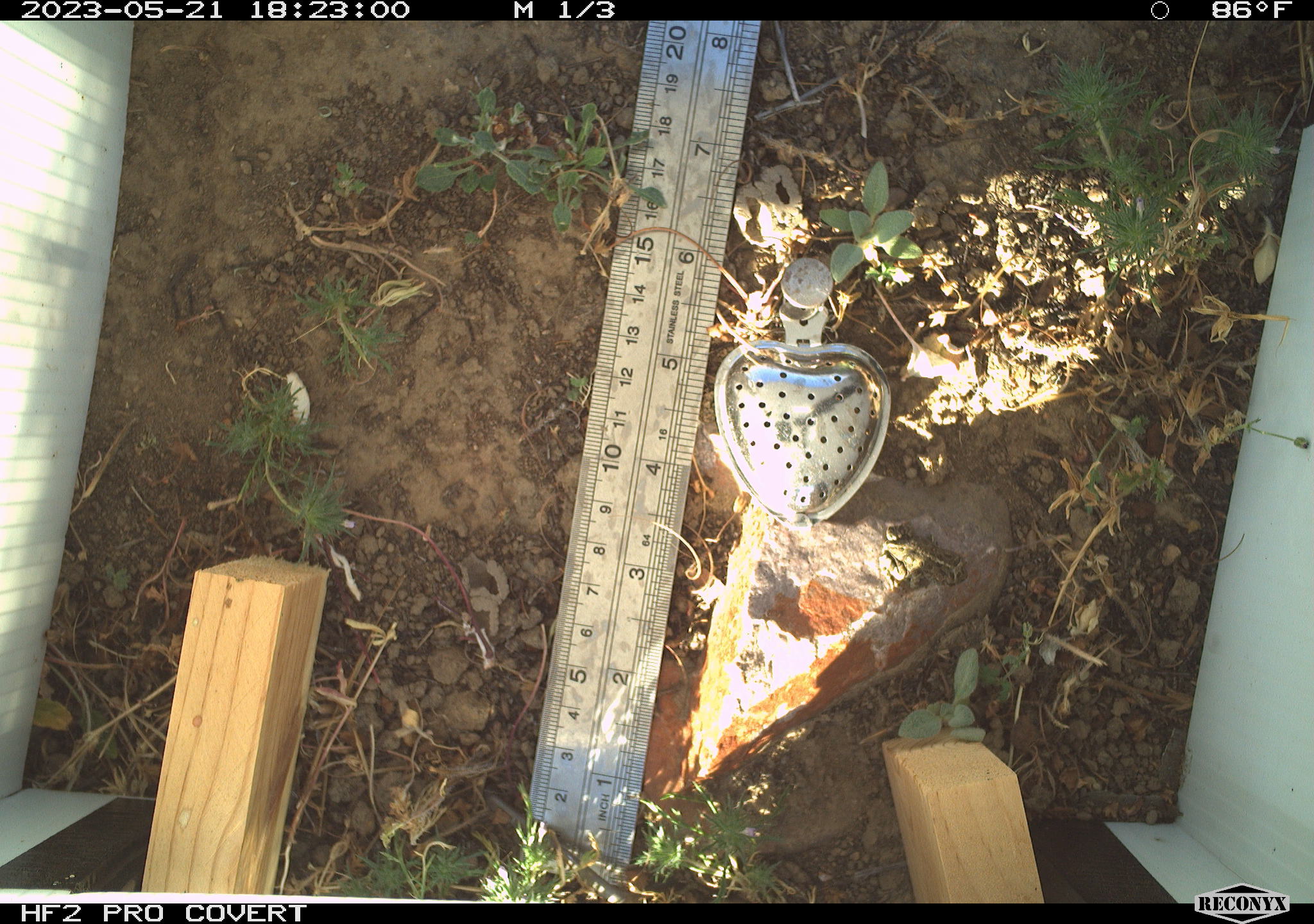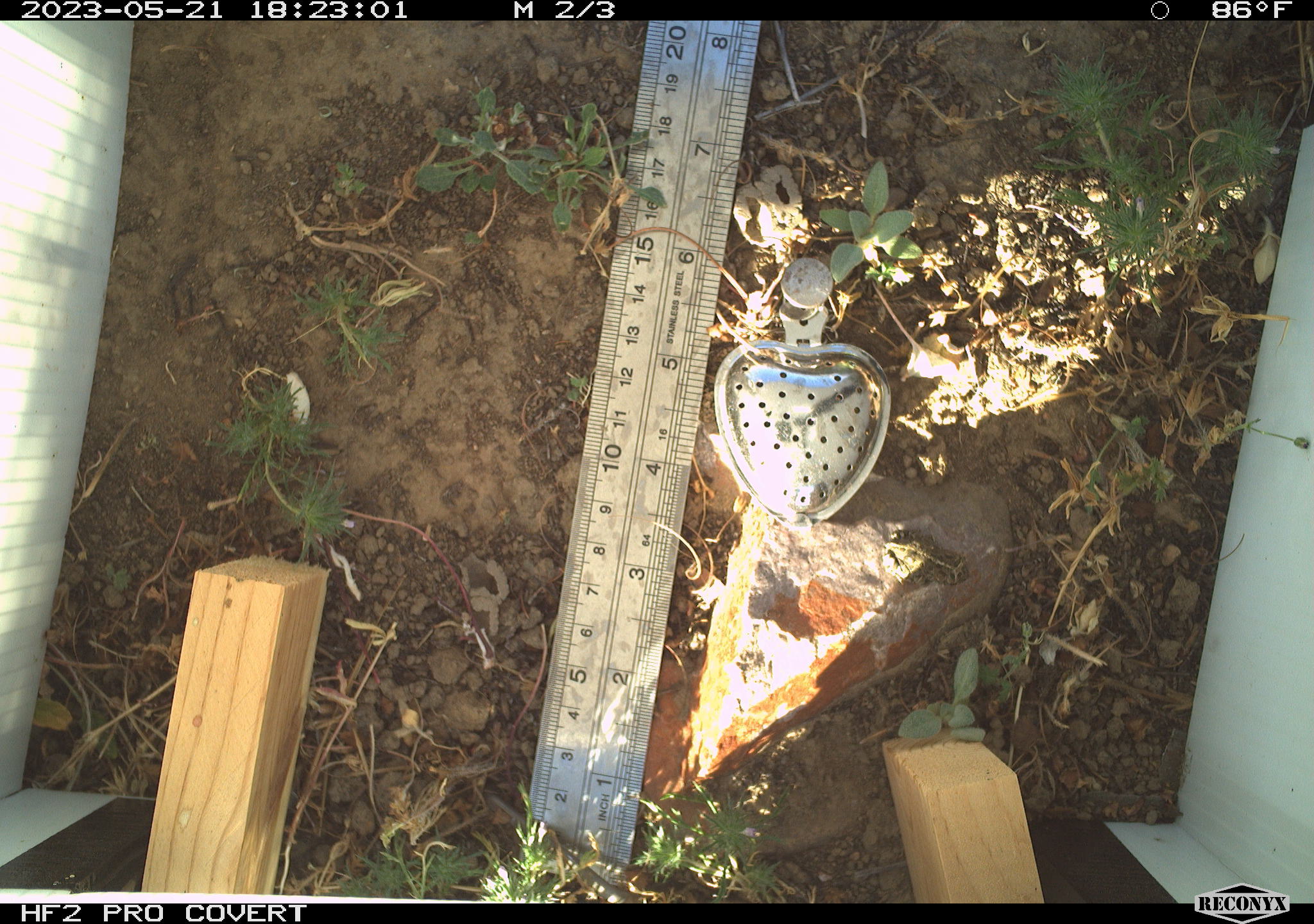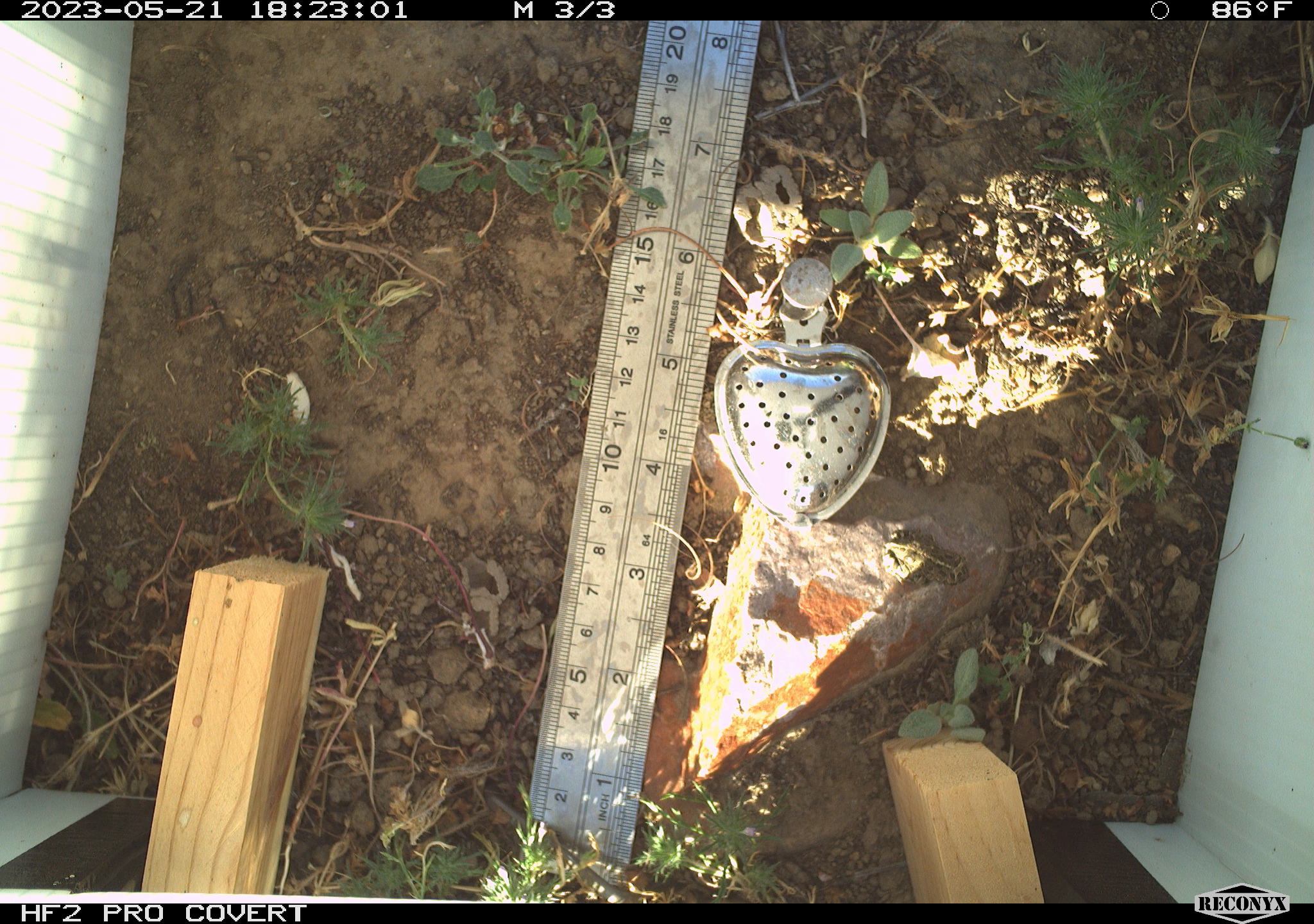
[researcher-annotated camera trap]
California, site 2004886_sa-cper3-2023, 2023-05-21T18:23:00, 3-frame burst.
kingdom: Animalia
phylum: Chordata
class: Amphibia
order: Anura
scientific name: Anura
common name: frogs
Frogs (Anura).